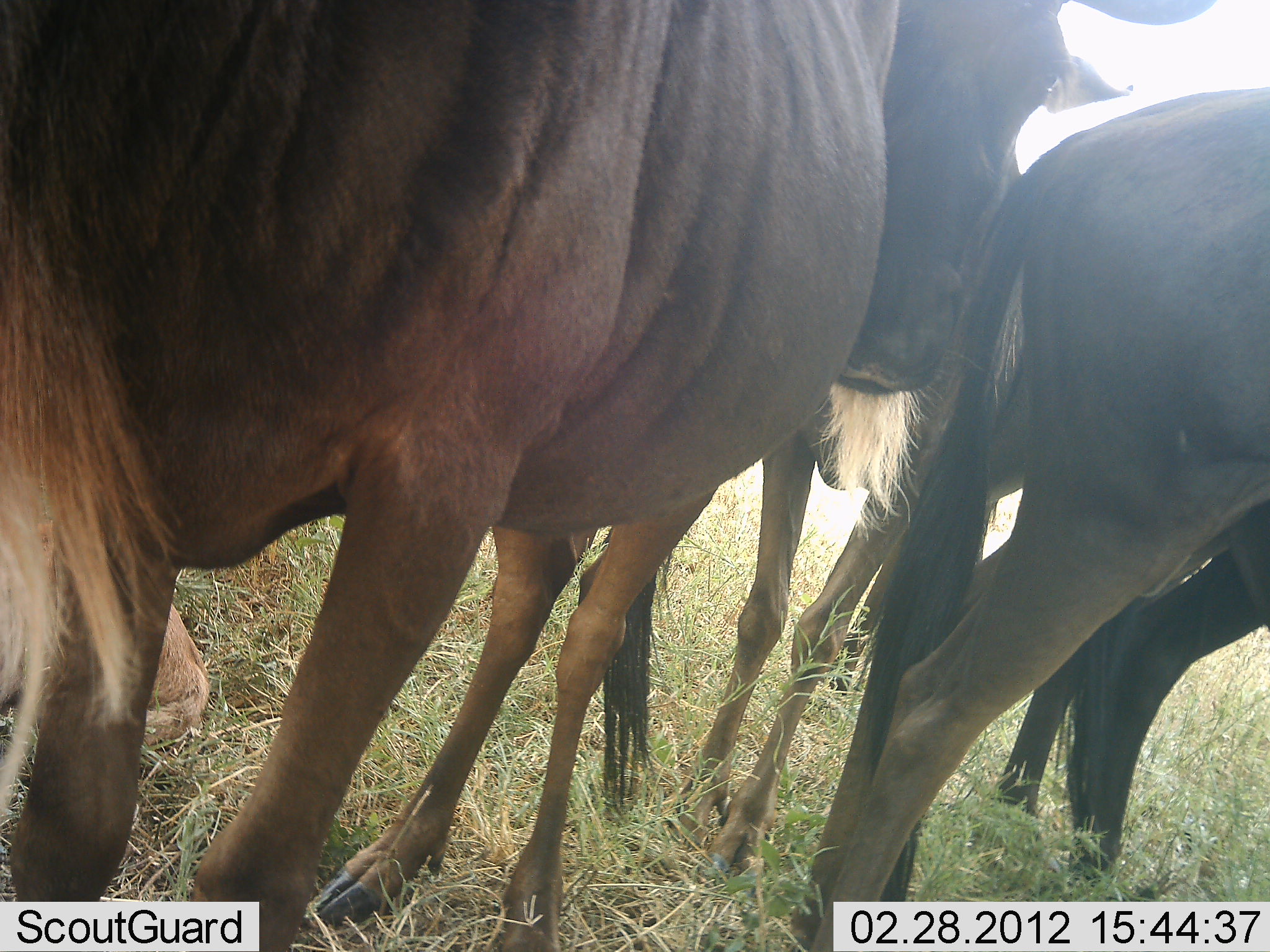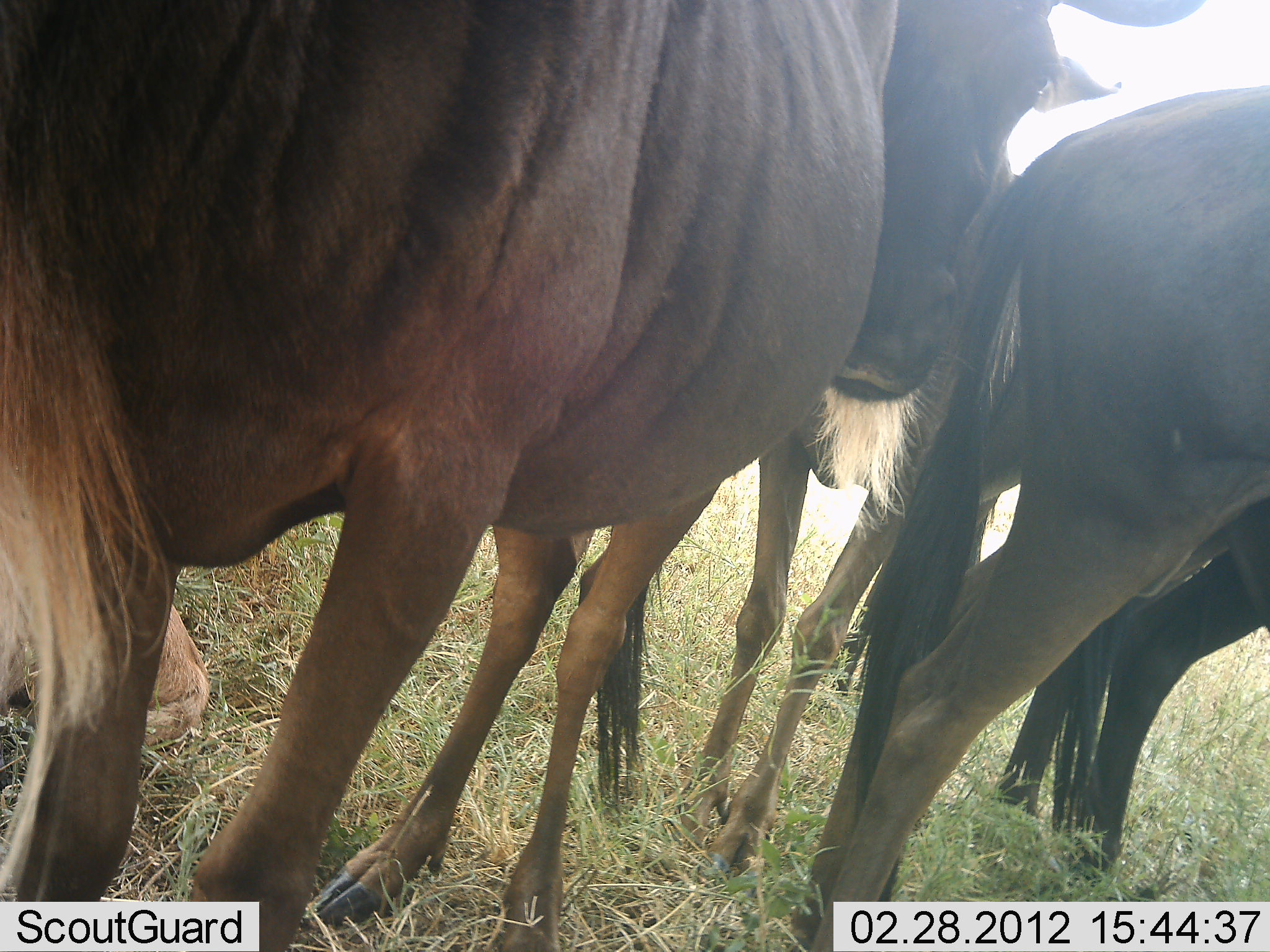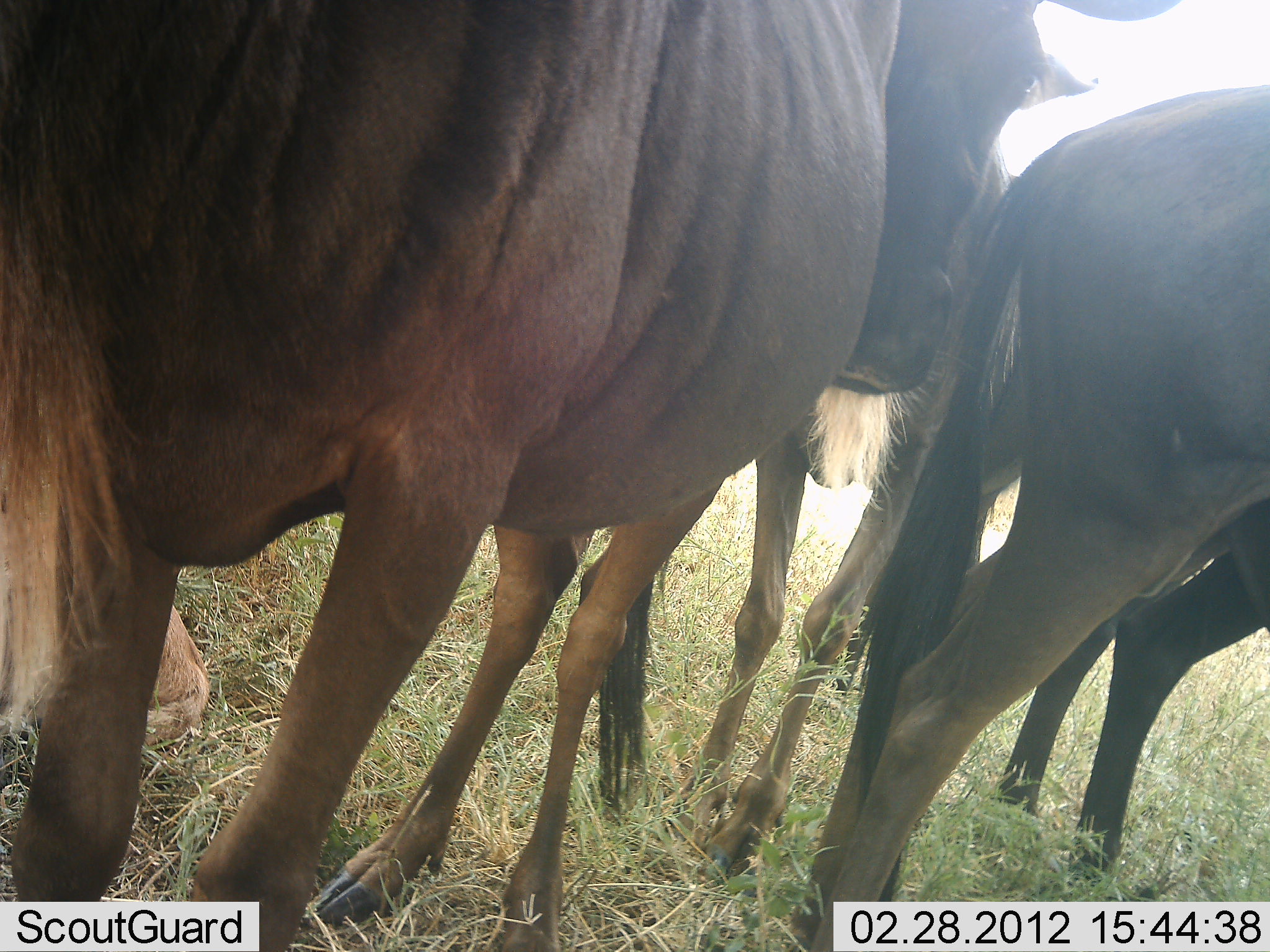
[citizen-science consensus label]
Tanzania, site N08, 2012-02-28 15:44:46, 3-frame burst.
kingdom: Animalia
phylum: Chordata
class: Mammalia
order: Artiodactyla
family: Bovidae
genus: Connochaetes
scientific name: Connochaetes taurinus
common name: blue wildebeest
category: wildebeest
Wildebeest (blue wildebeest) (Connochaetes taurinus), count 4. Behavior (volunteer vote fractions): standing 94%, resting 18%, moving 0%, interacting 12%. Young present (vote fraction): 0%. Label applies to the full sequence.